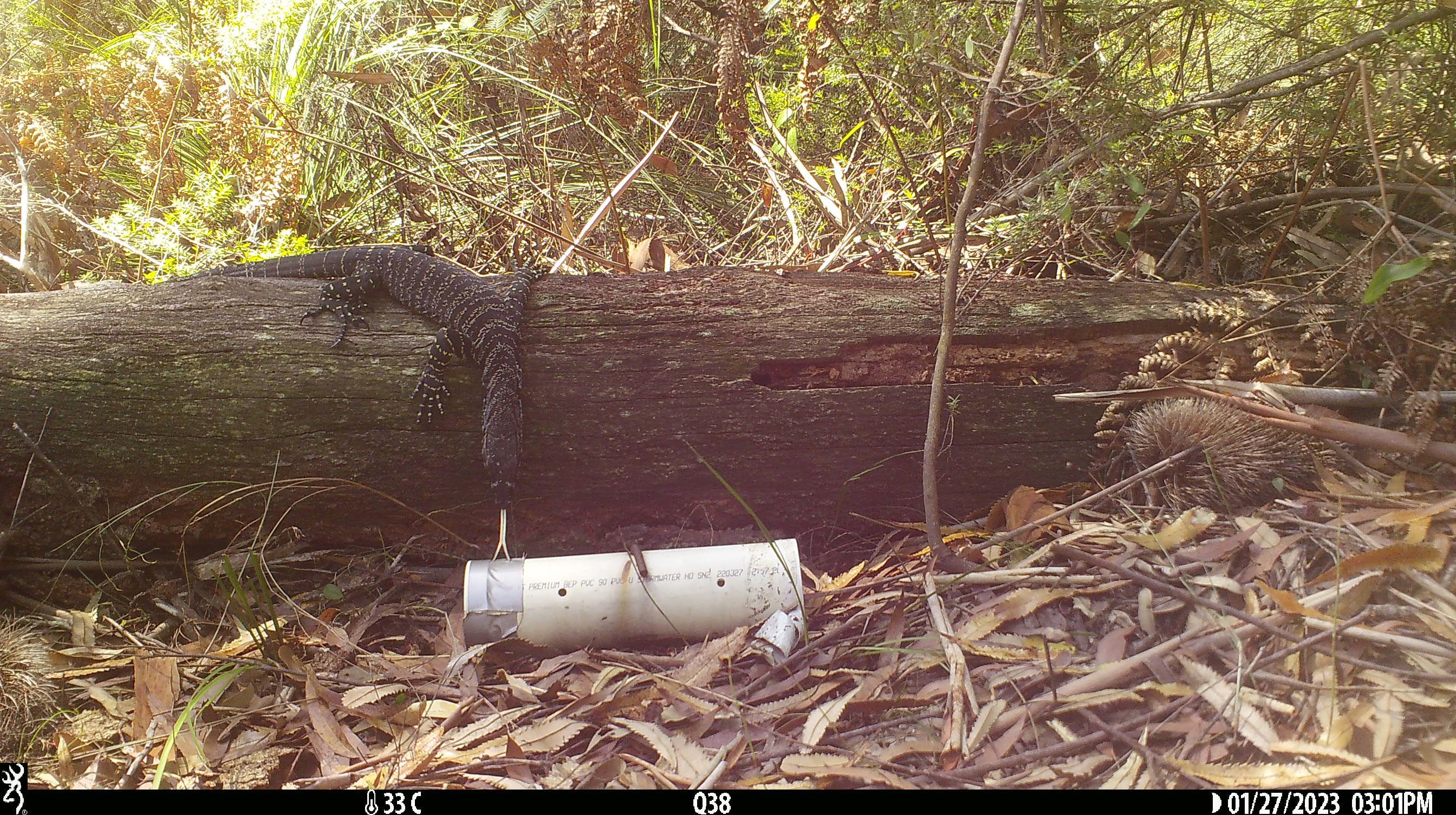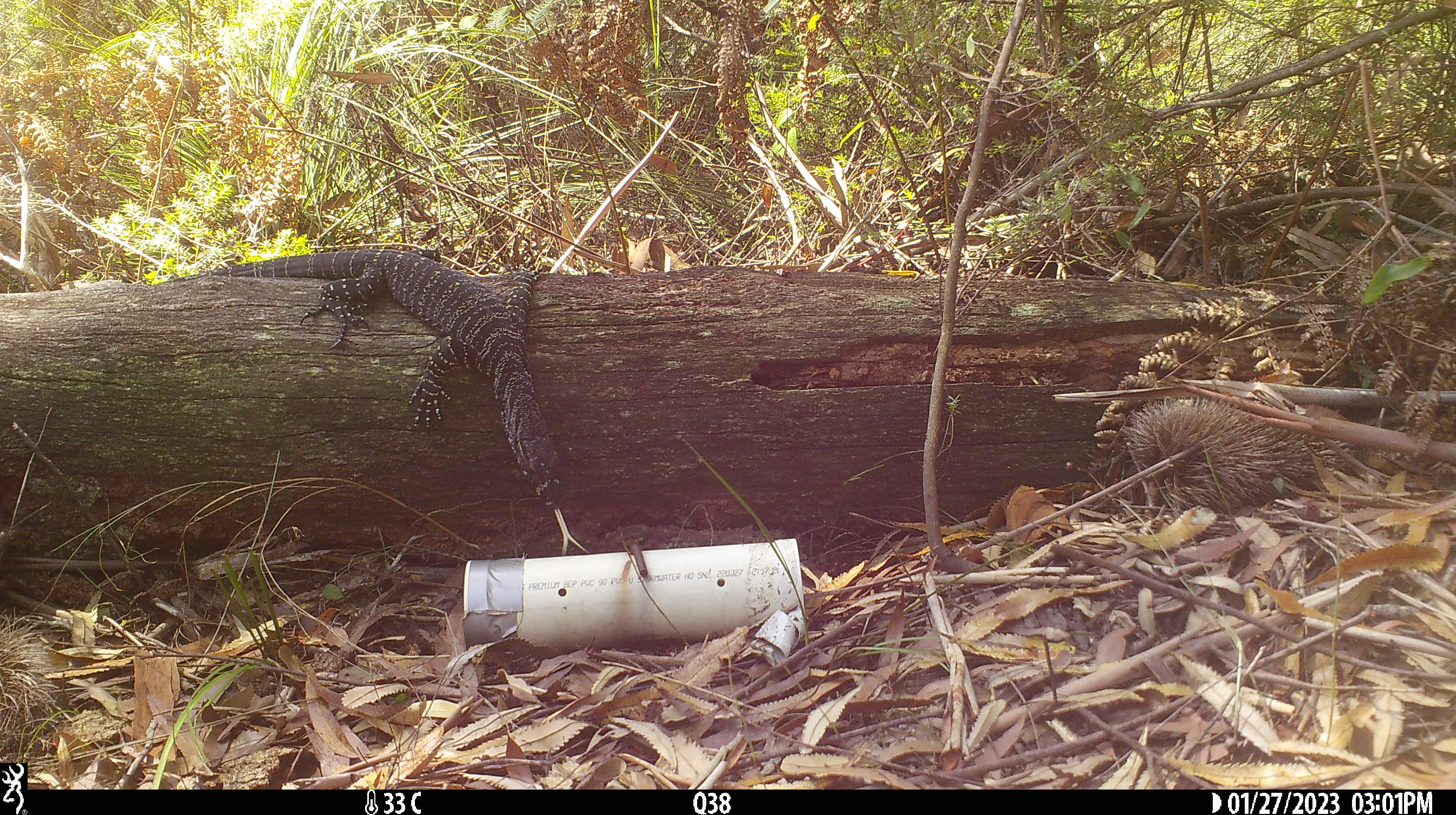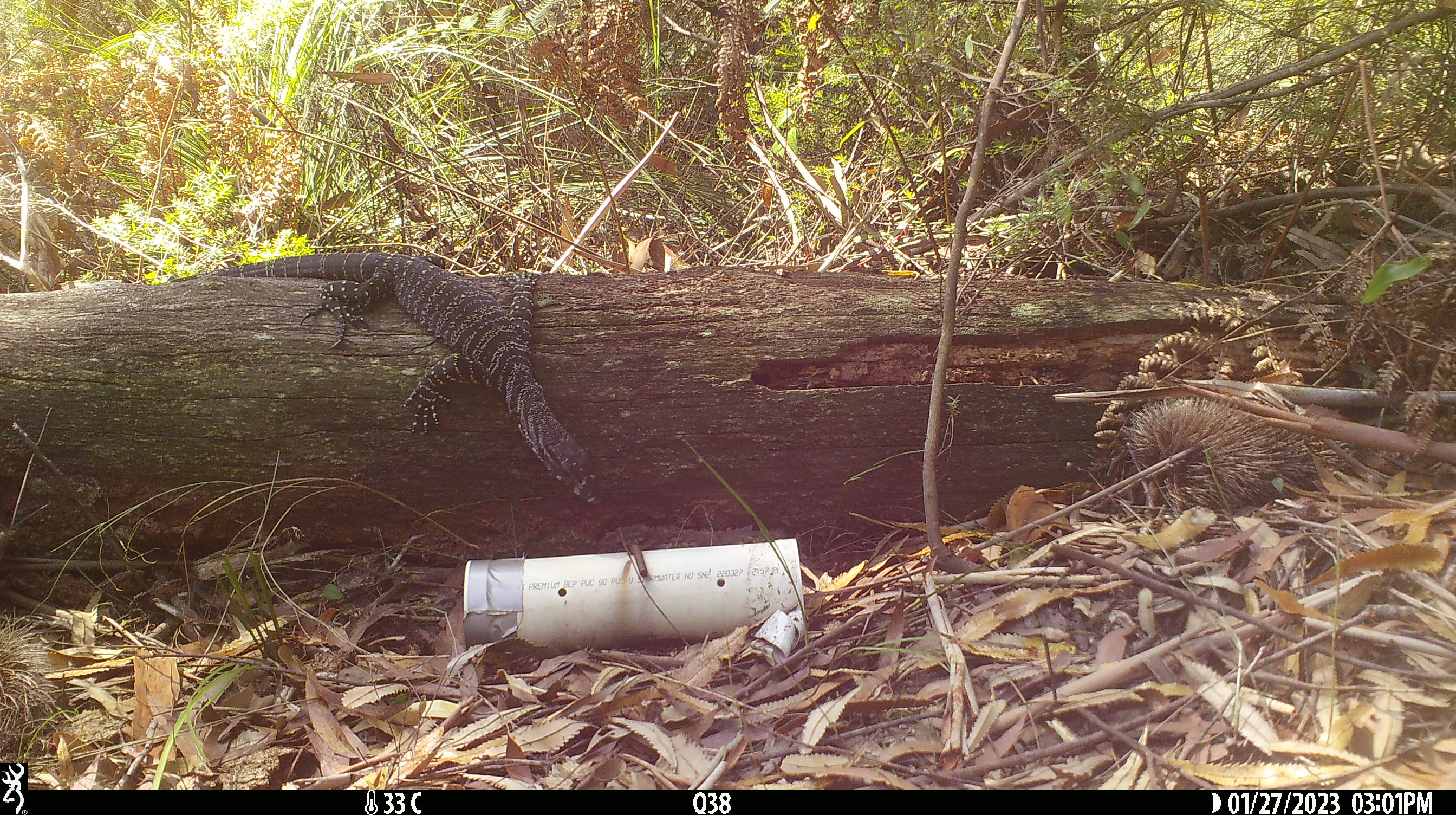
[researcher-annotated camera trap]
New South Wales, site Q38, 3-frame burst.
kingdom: Animalia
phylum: Chordata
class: Reptilia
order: Squamata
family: Varanidae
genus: Varanus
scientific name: Varanus varius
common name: lace monitor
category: goanna